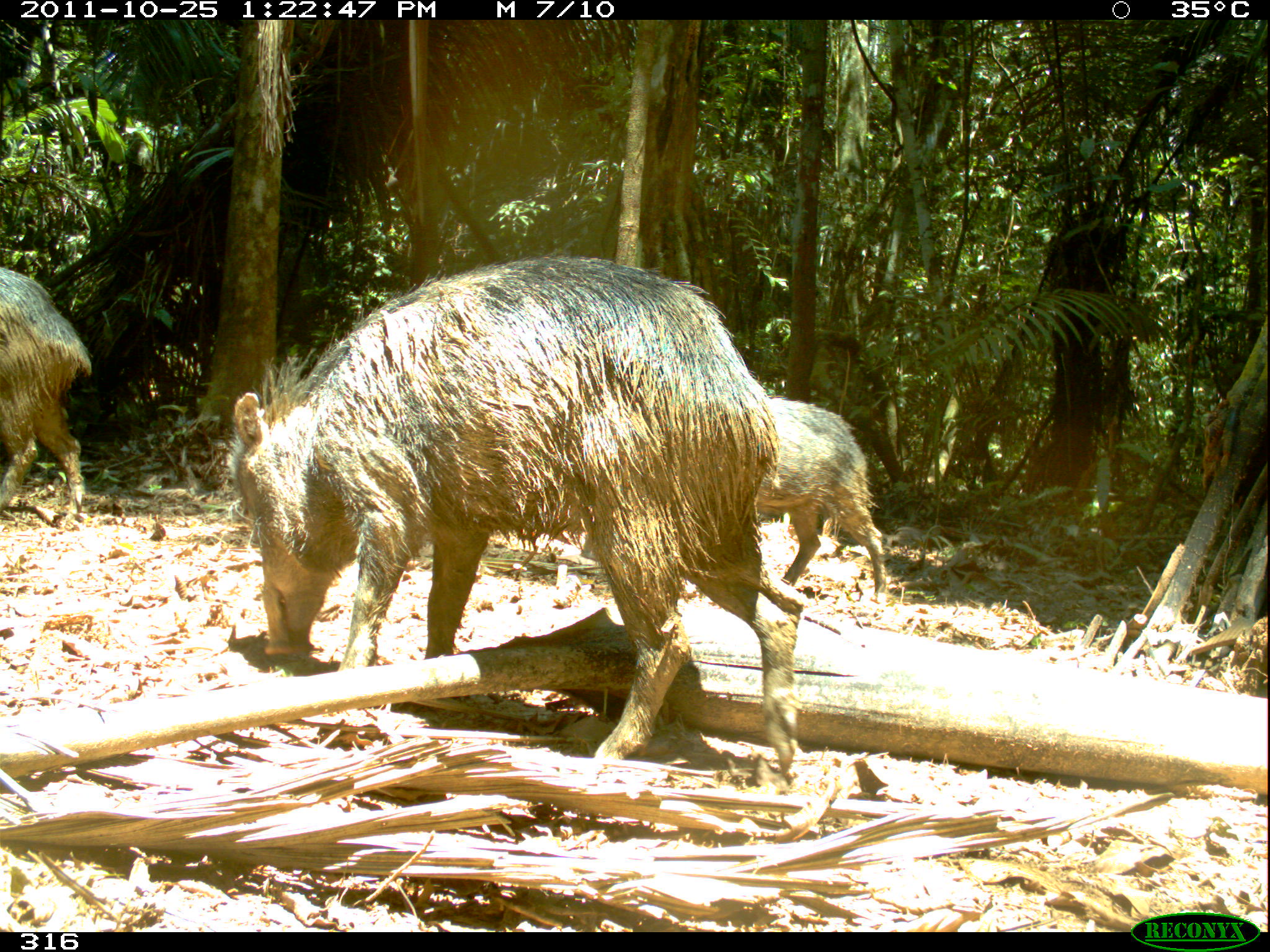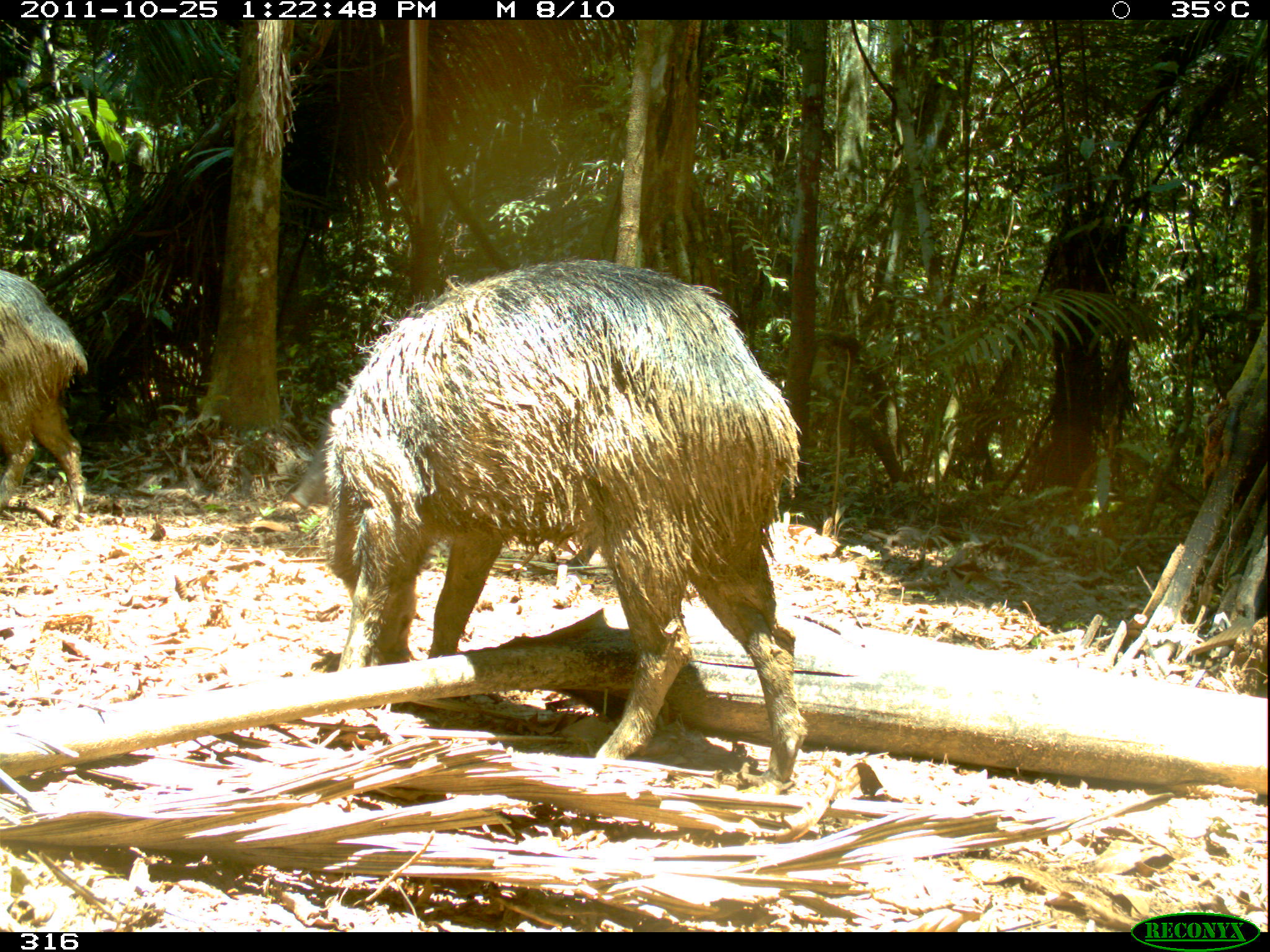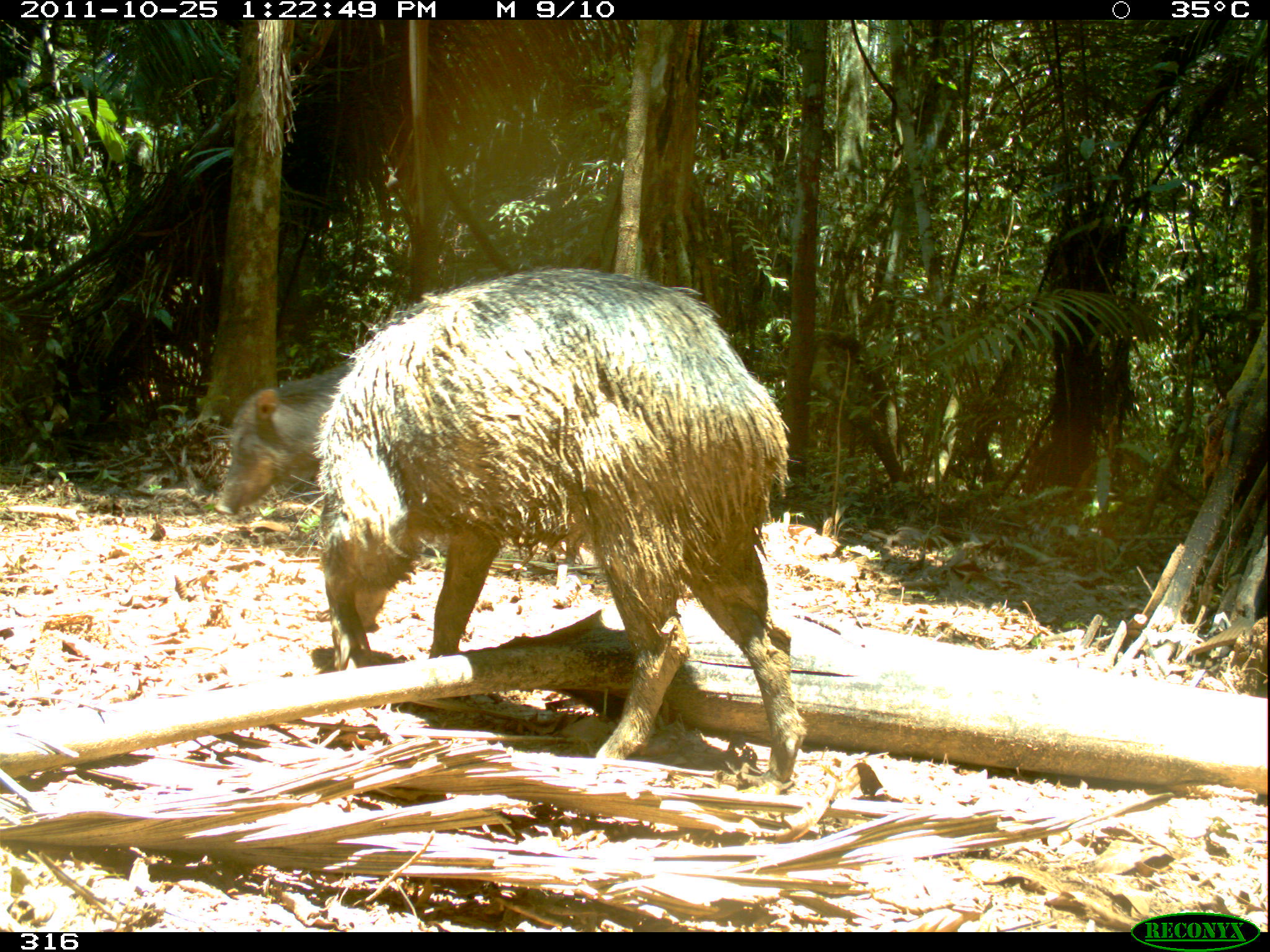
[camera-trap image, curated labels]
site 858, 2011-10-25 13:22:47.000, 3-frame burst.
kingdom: Animalia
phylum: Chordata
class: Mammalia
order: Artiodactyla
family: Tayassuidae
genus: Tayassu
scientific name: Tayassu pecari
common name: white-lipped peccary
Tayassu pecari (white-lipped peccary).